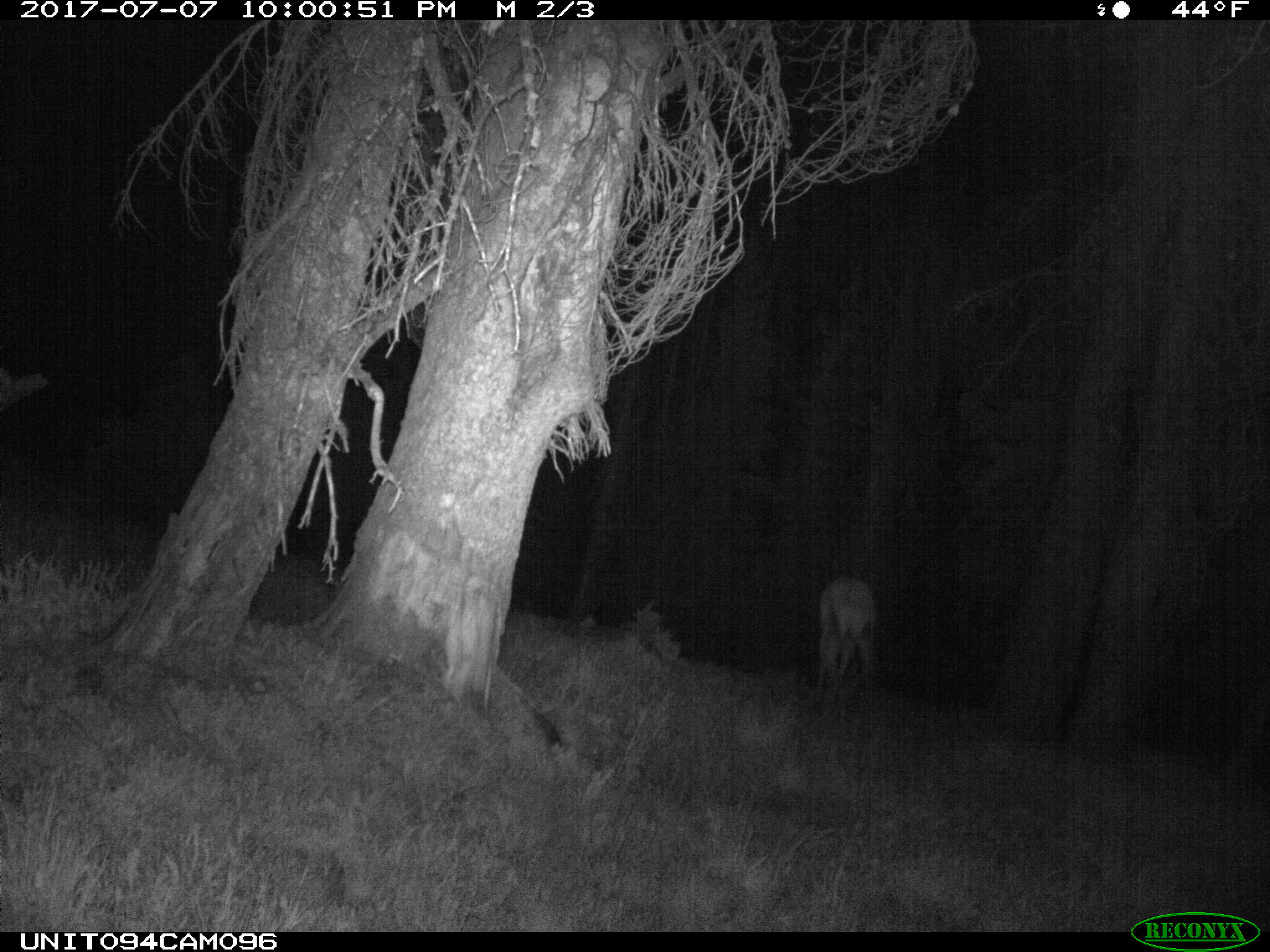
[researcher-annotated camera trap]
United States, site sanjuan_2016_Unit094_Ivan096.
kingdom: Animalia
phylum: Chordata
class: Mammalia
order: Artiodactyla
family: Cervidae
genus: Cervus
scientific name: Cervus elaphus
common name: red deer